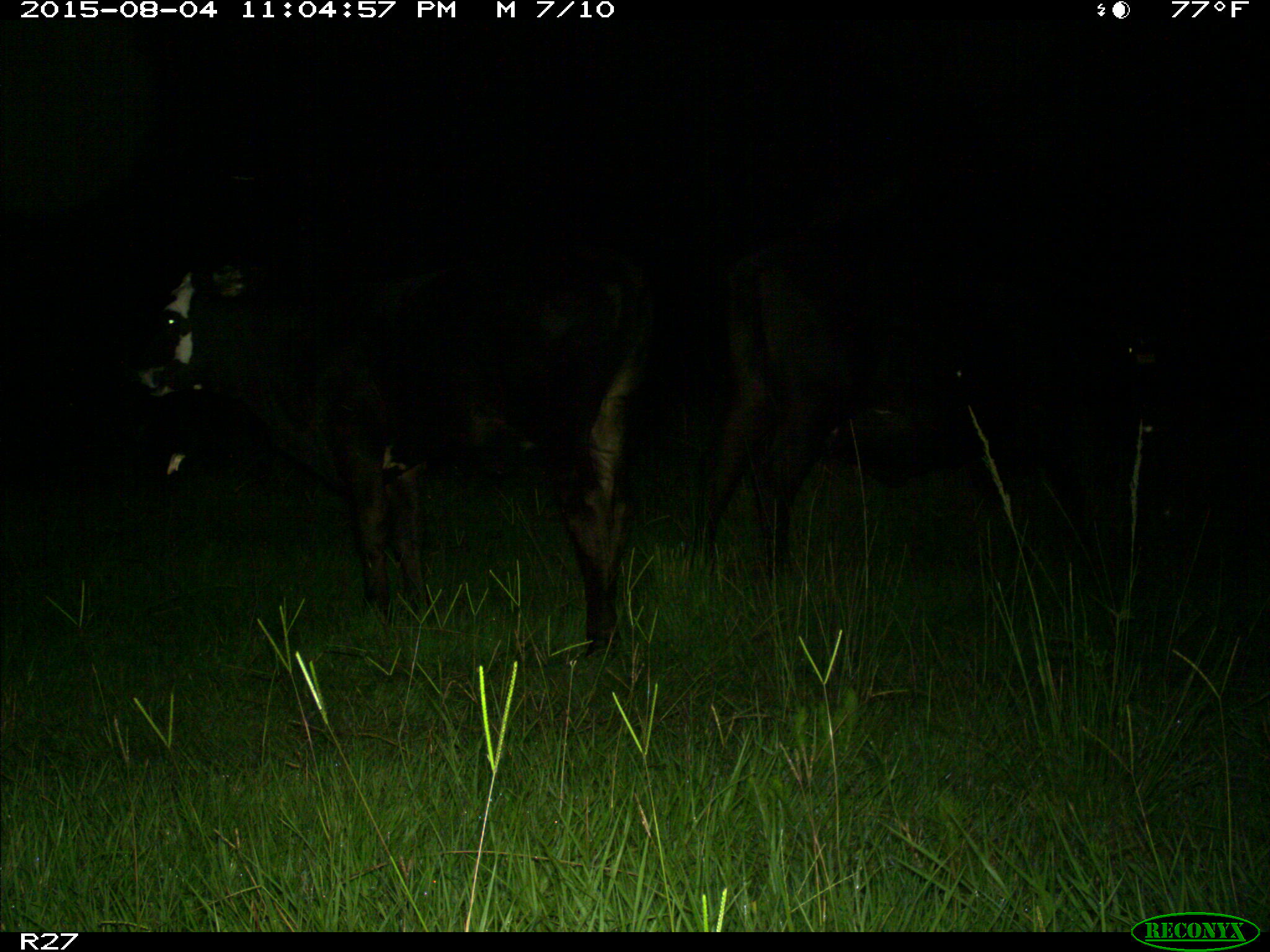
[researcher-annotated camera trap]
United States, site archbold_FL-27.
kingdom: Animalia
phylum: Chordata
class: Mammalia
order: Artiodactyla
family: Bovidae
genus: Bos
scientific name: Bos taurus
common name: domestic cow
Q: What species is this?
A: Bos taurus (domestic cow).